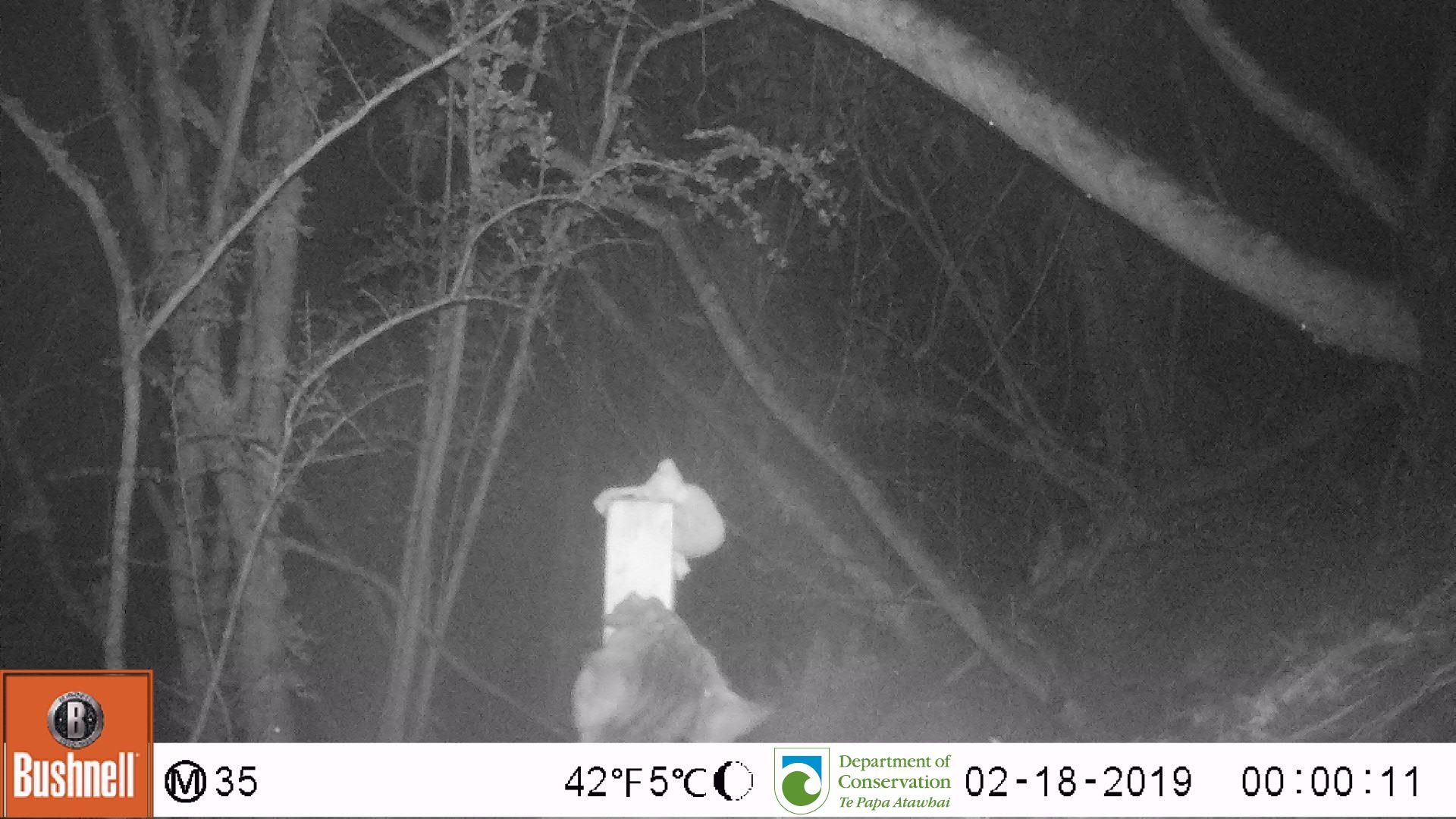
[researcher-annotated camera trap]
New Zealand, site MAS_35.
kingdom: Animalia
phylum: Chordata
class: Mammalia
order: Carnivora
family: Felidae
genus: Felis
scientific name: Felis catus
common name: domestic cat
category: cat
Cat (domestic cat) (Felis catus).